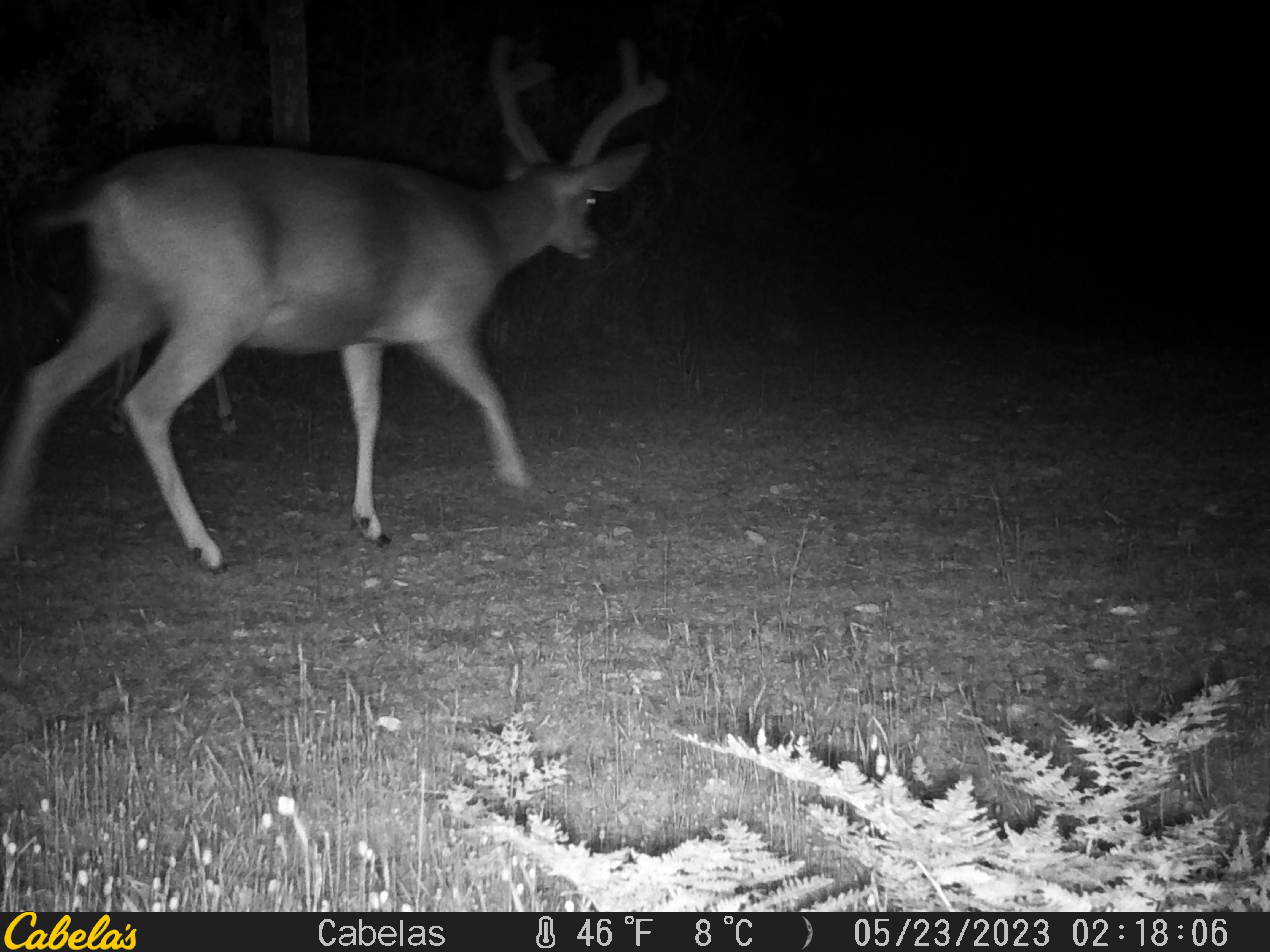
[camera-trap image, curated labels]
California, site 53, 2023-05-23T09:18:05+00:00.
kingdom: Animalia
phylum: Chordata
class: Mammalia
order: Artiodactyla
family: Cervidae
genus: Odocoileus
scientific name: Odocoileus hemionus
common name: mule deer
Mule deer (Odocoileus hemionus).